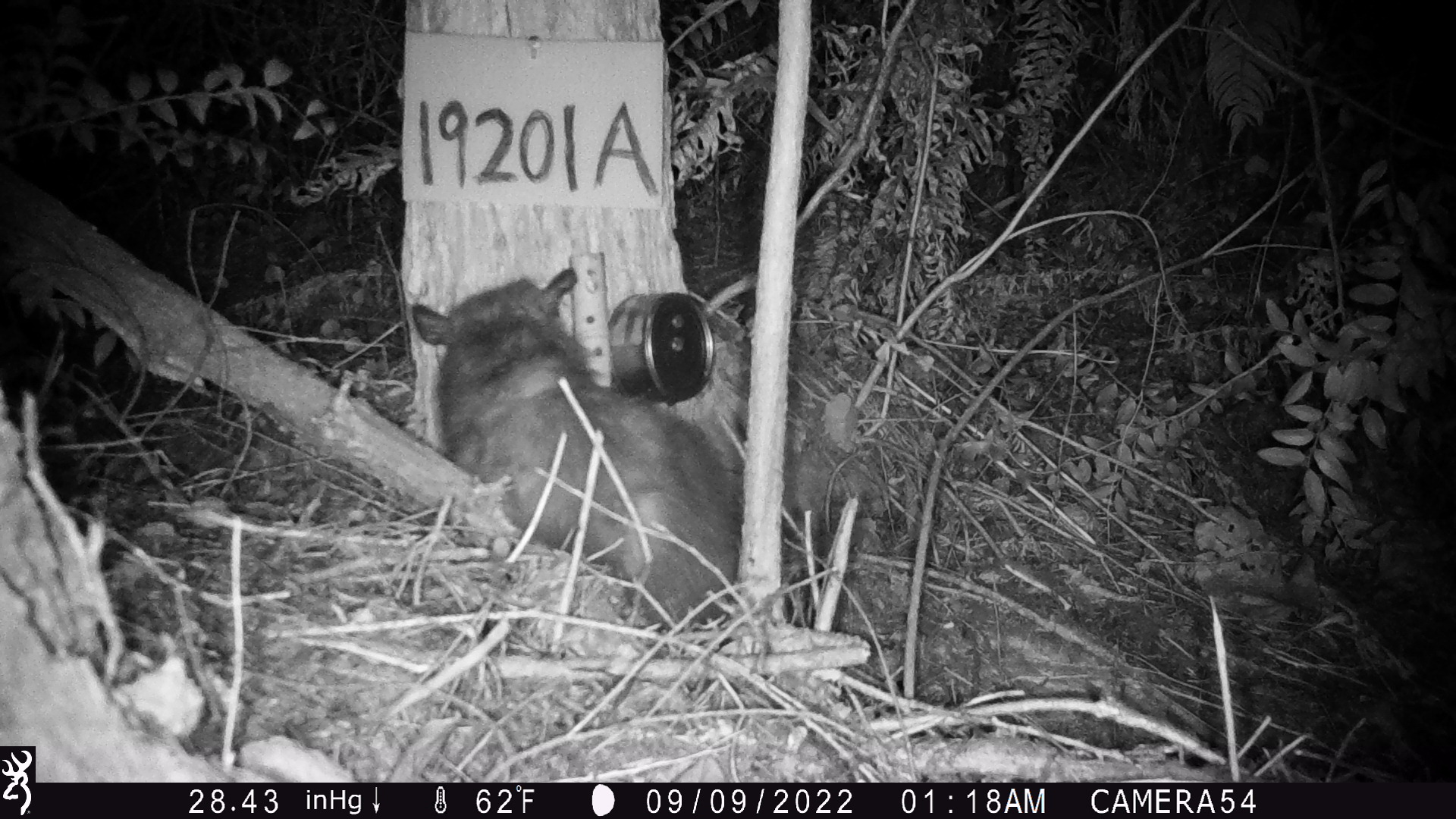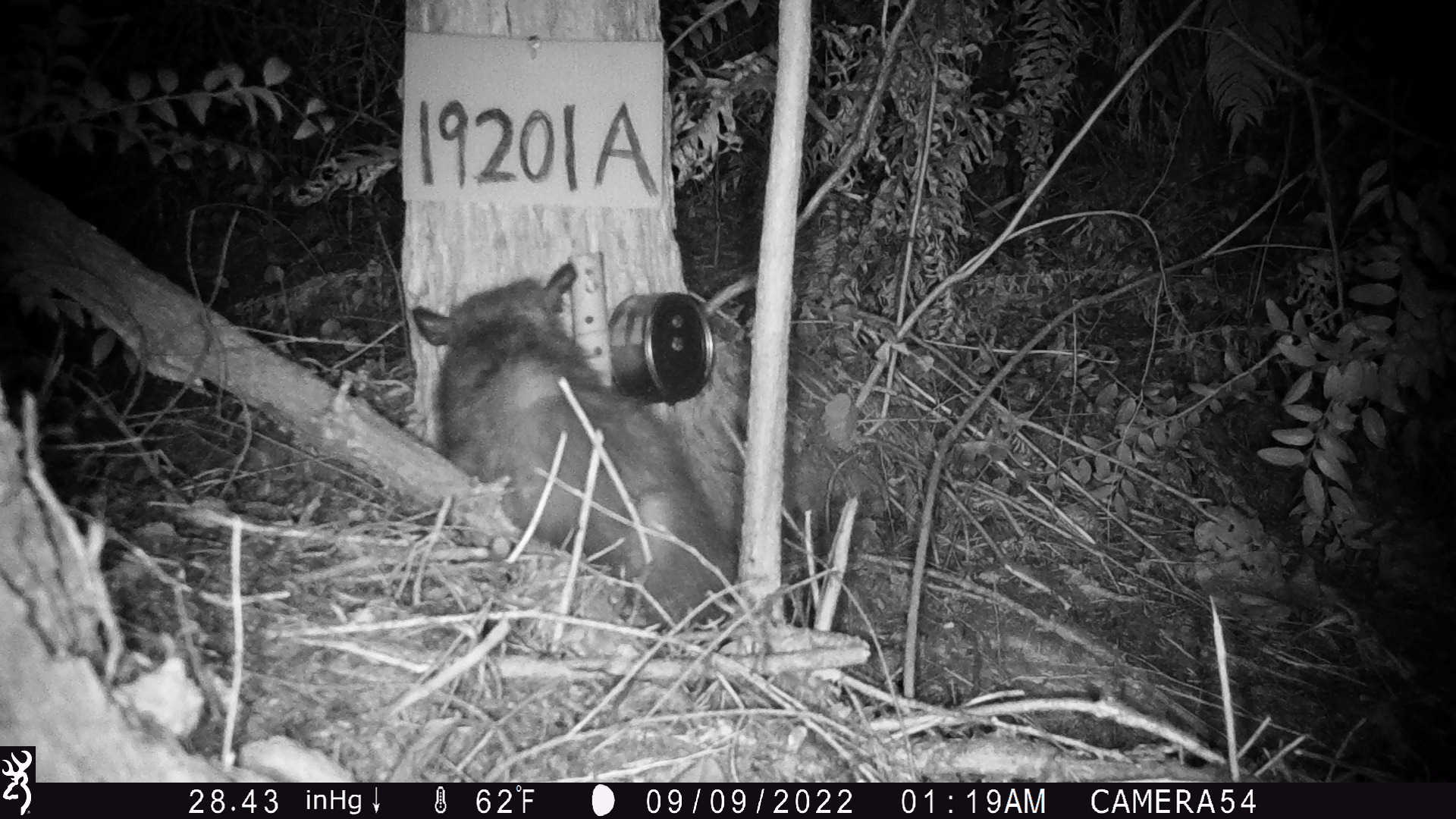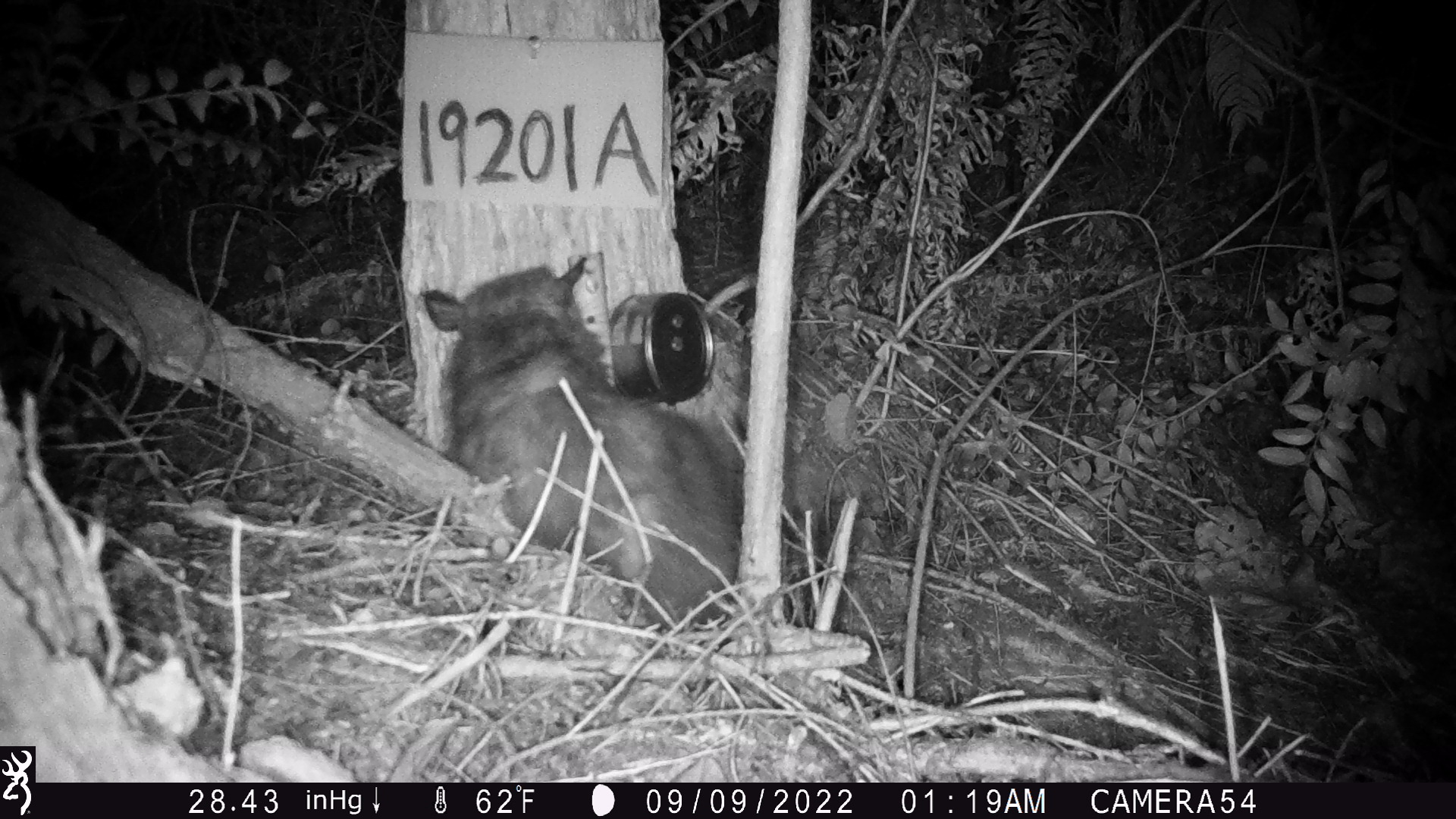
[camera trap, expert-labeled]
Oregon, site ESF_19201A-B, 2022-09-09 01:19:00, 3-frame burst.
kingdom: Animalia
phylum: Chordata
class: Mammalia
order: Didelphimorphia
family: Didelphidae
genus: Didelphis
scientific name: Didelphis virginiana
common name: virginia opossum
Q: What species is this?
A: Virginia opossum (Didelphis virginiana).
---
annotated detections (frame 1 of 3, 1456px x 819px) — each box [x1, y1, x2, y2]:
virginia opossum: [361, 247, 761, 636]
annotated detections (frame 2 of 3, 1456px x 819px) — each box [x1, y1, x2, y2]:
virginia opossum: [397, 260, 748, 660]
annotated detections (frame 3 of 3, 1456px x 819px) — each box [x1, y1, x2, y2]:
virginia opossum: [393, 233, 762, 649]